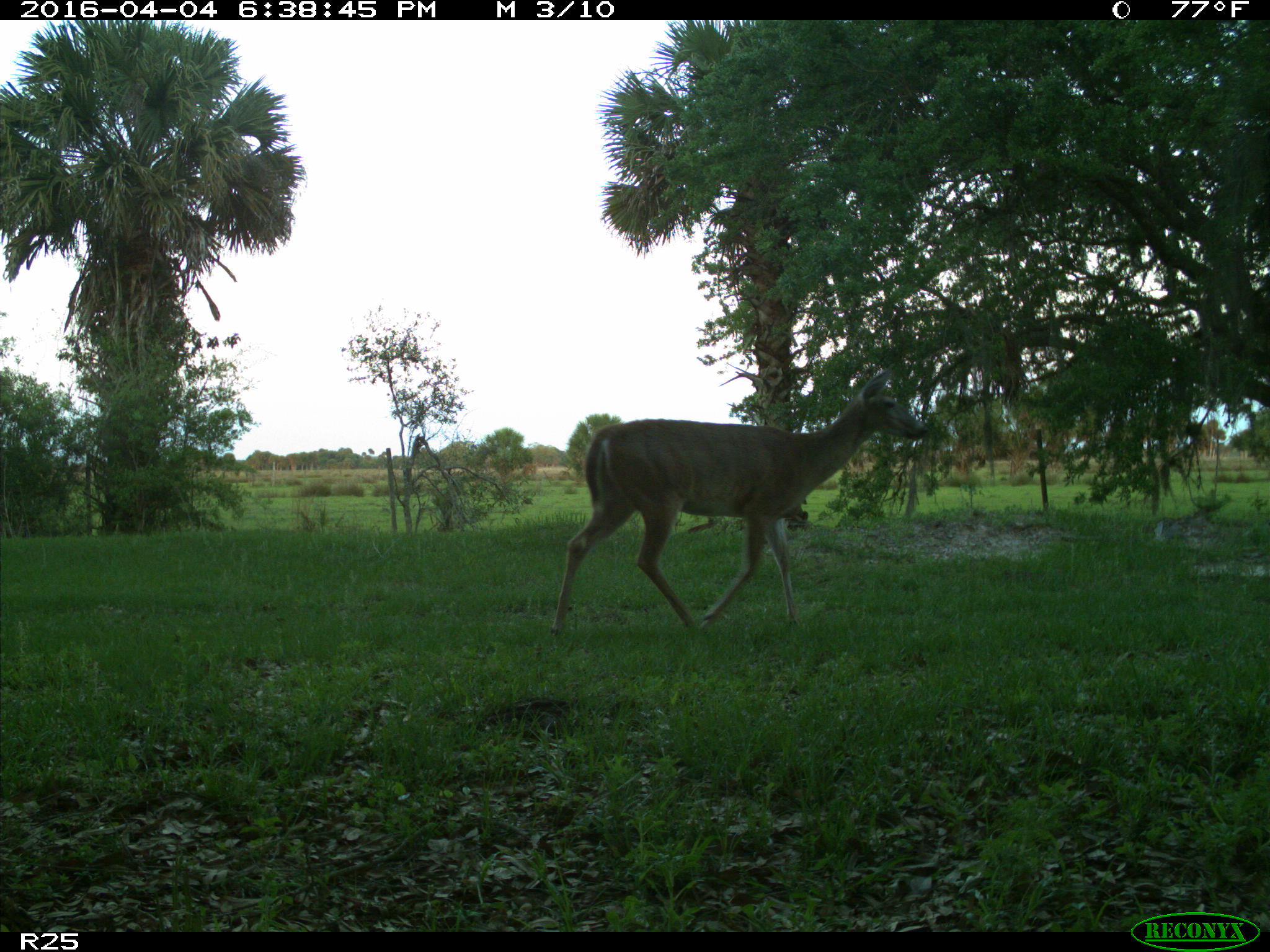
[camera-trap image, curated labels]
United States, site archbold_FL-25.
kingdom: Animalia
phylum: Chordata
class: Mammalia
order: Artiodactyla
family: Cervidae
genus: Odocoileus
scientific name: Odocoileus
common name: deer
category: unidentified deer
Unidentified deer (deer) (Odocoileus).